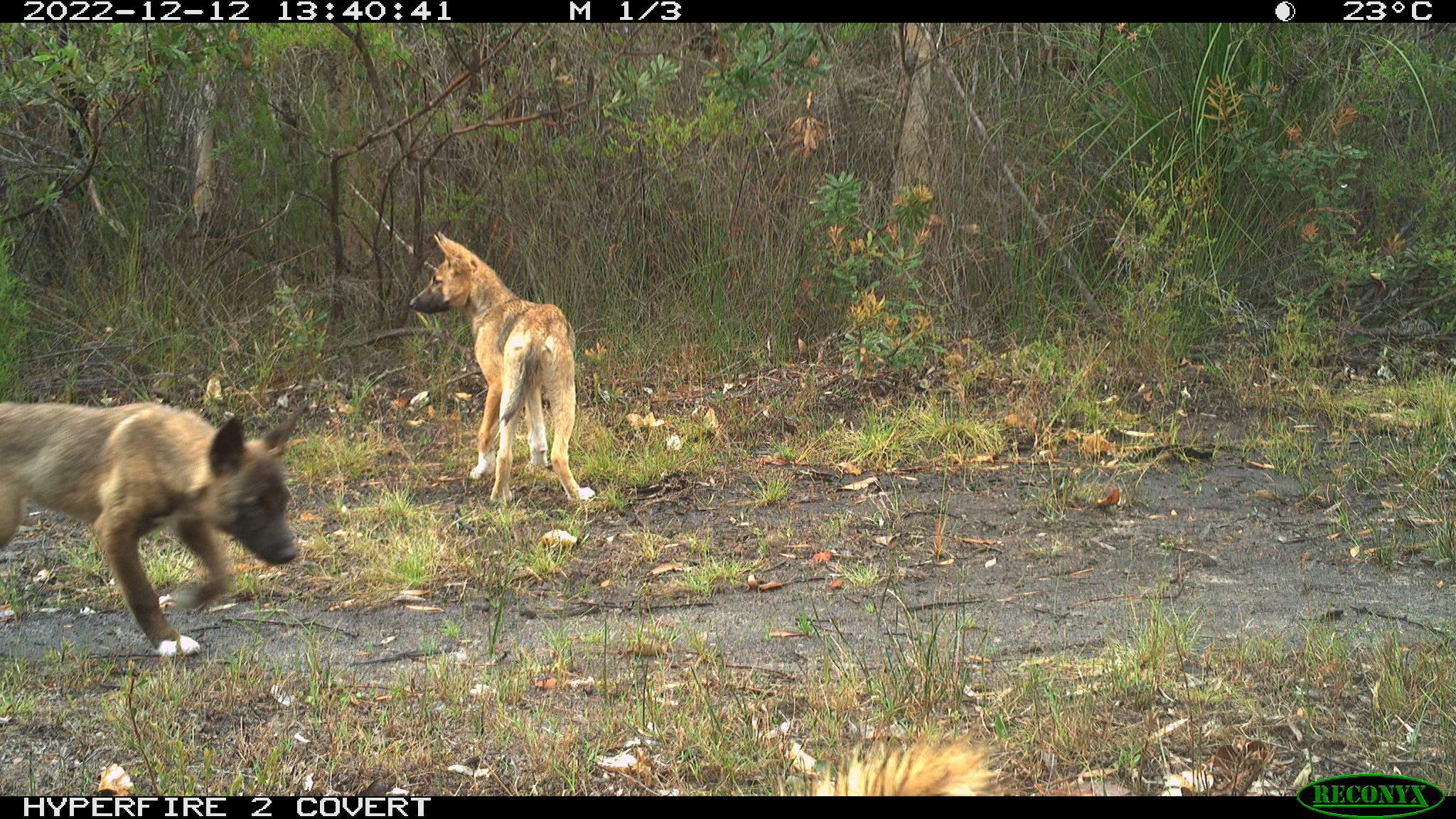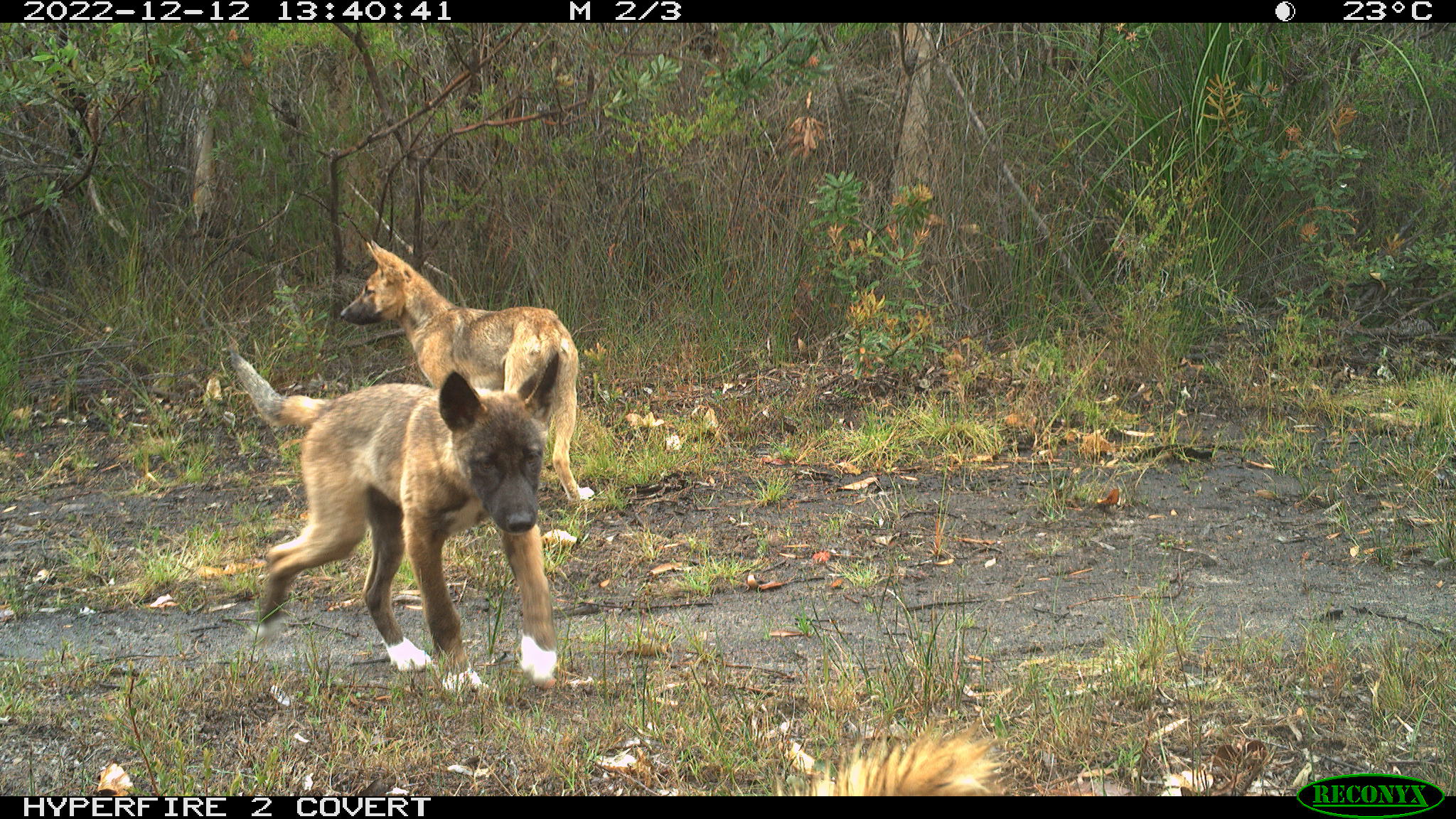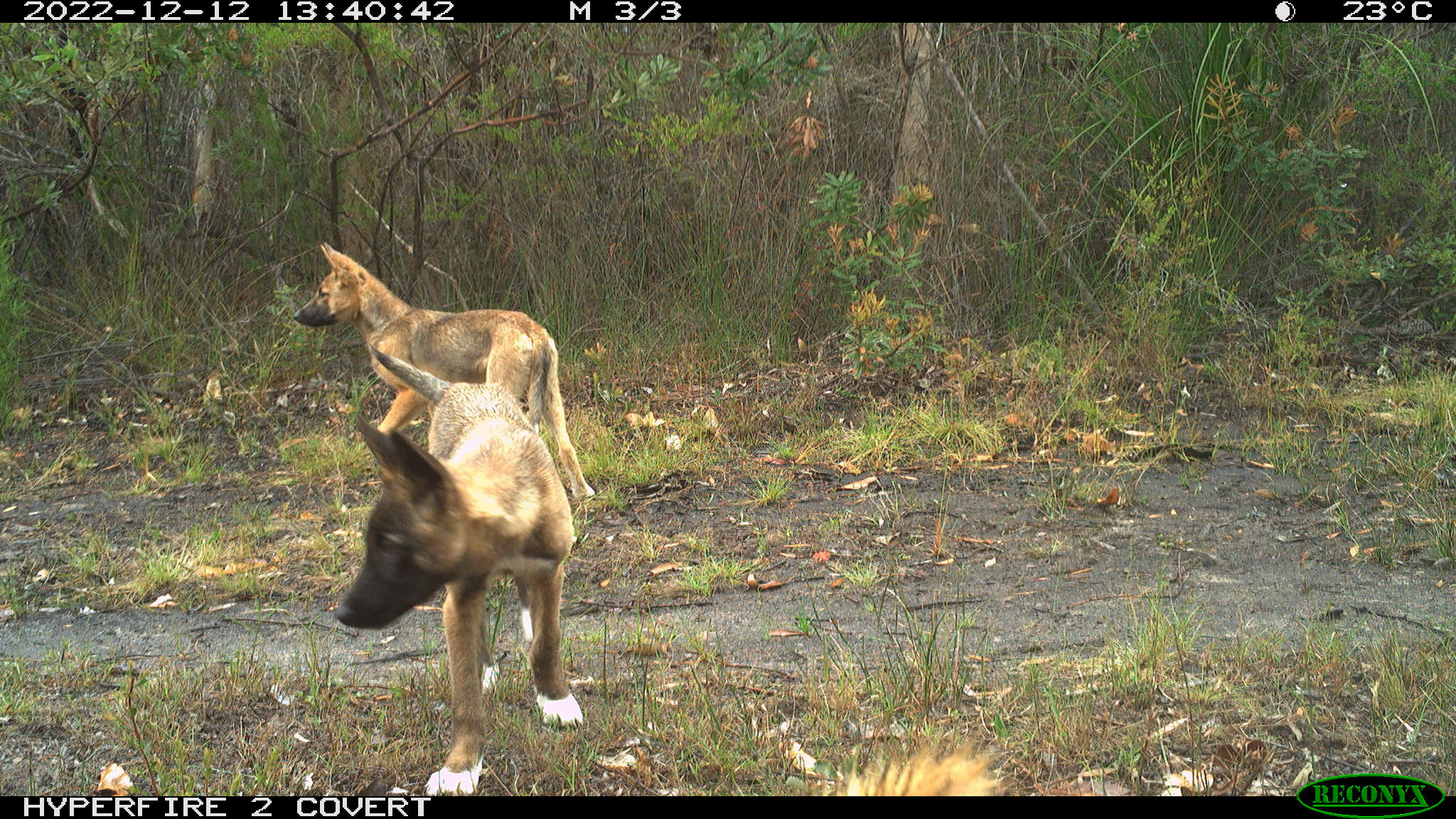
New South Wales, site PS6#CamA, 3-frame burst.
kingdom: Animalia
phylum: Chordata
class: Mammalia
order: Carnivora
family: Canidae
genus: Canis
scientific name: Canis familiaris dingo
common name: dingo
Dingo (Canis familiaris dingo).